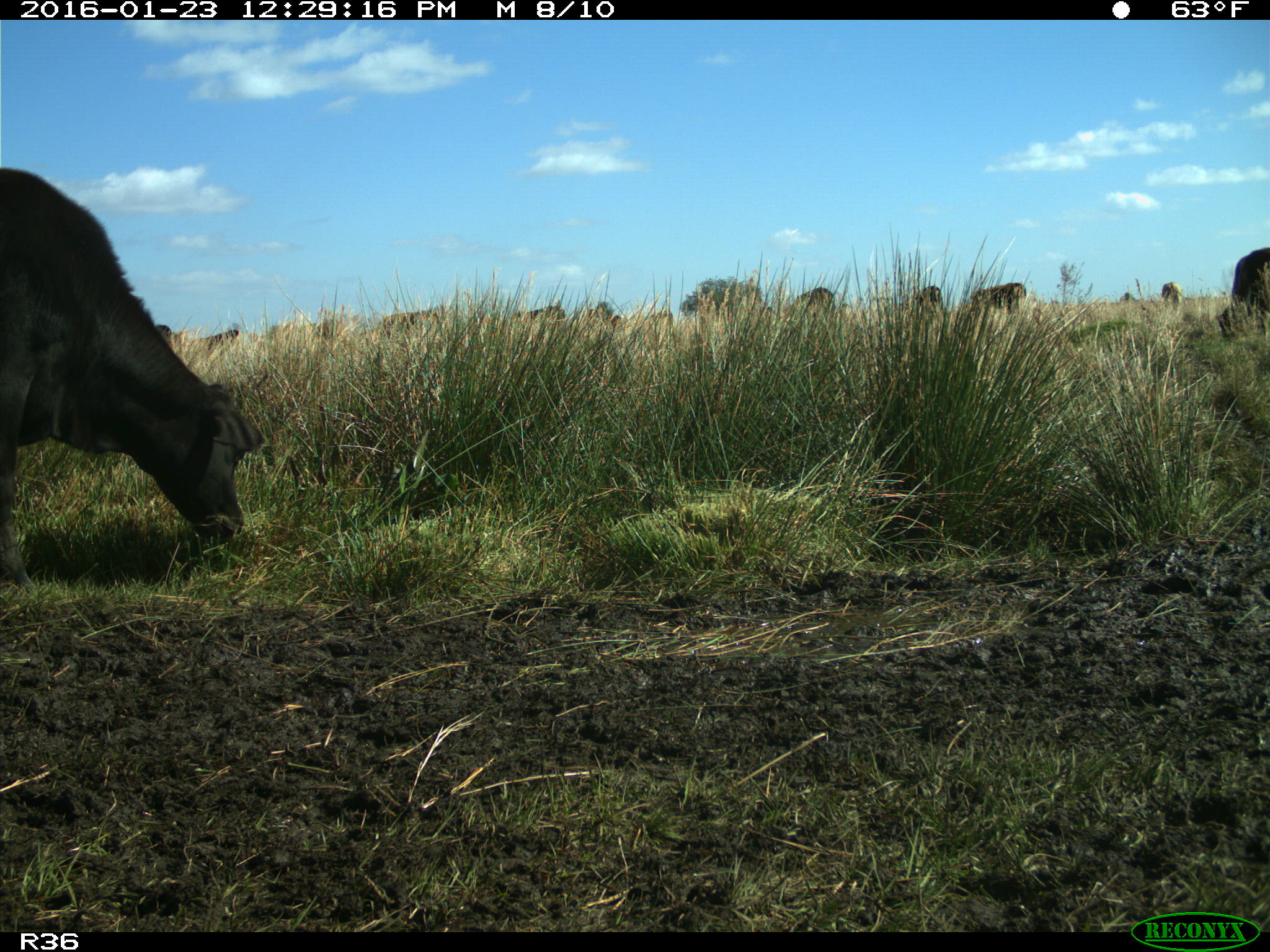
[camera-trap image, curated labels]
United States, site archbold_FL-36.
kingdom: Animalia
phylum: Chordata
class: Mammalia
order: Artiodactyla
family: Bovidae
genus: Bos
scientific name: Bos taurus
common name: domestic cow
Bos taurus (domestic cow).